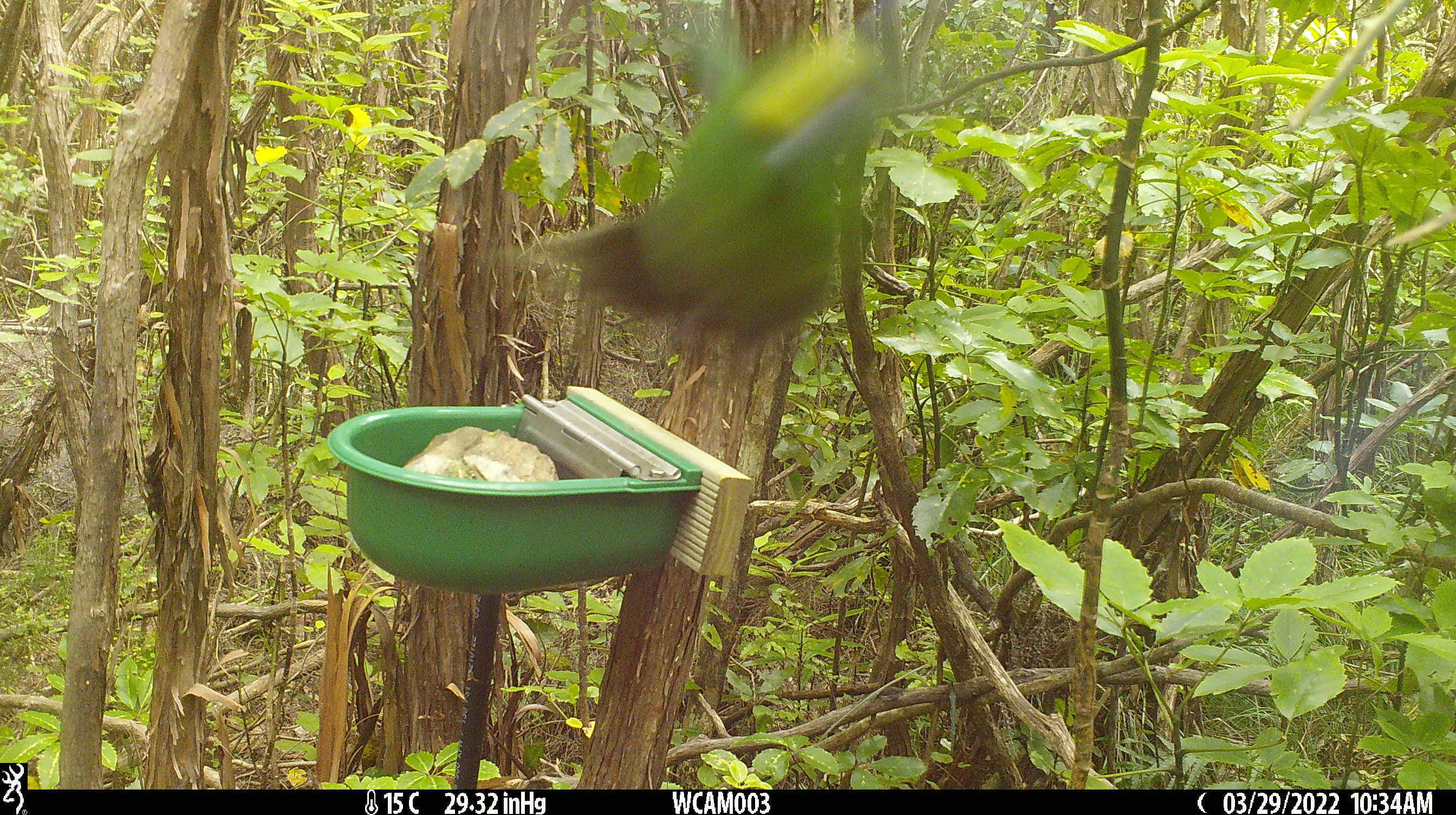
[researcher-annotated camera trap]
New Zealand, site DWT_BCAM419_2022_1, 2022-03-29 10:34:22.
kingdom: Animalia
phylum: Chordata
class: Aves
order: Psittaciformes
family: Psittaculidae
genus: Cyanoramphus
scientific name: Cyanoramphus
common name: parakeet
Parakeet (Cyanoramphus).